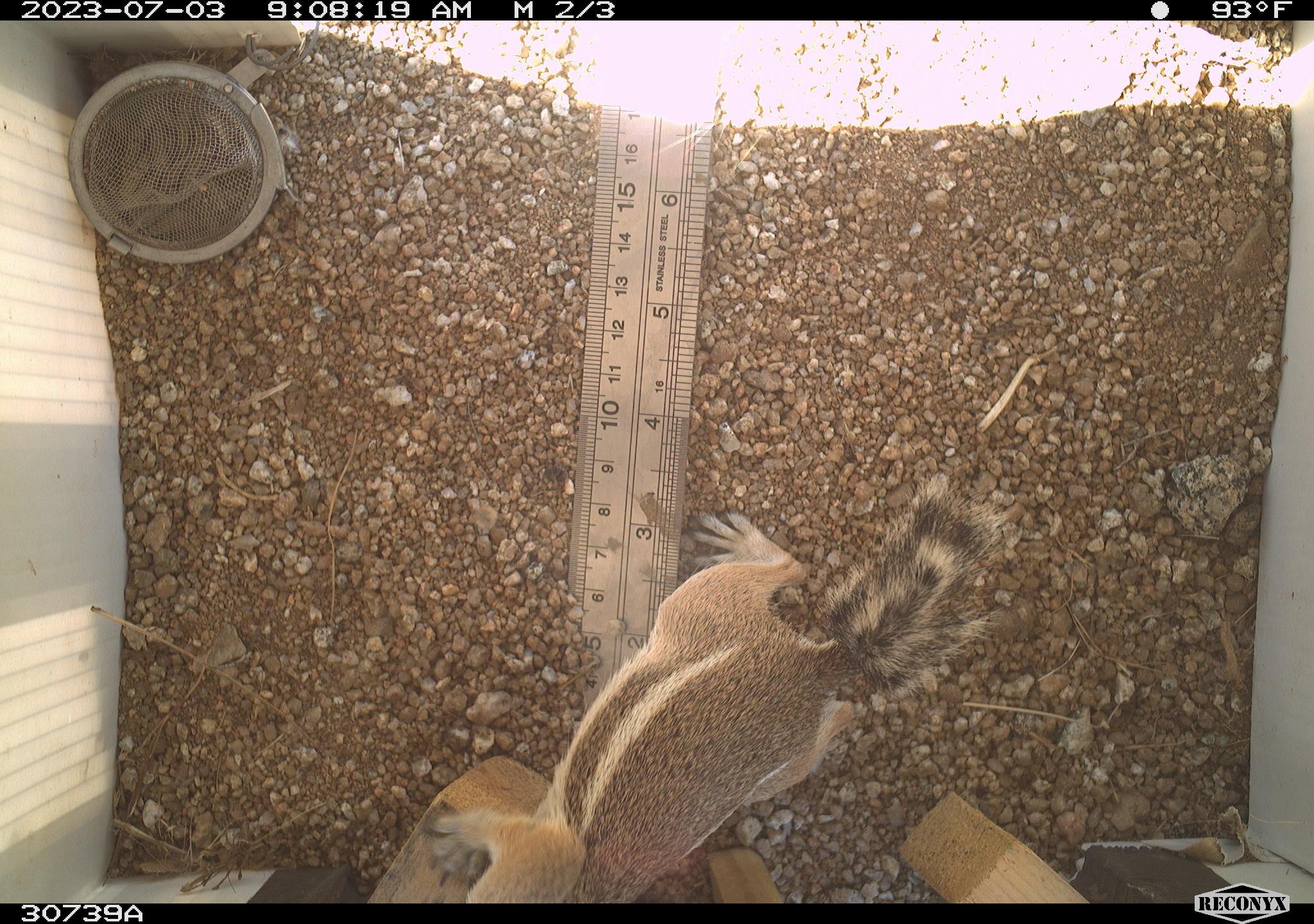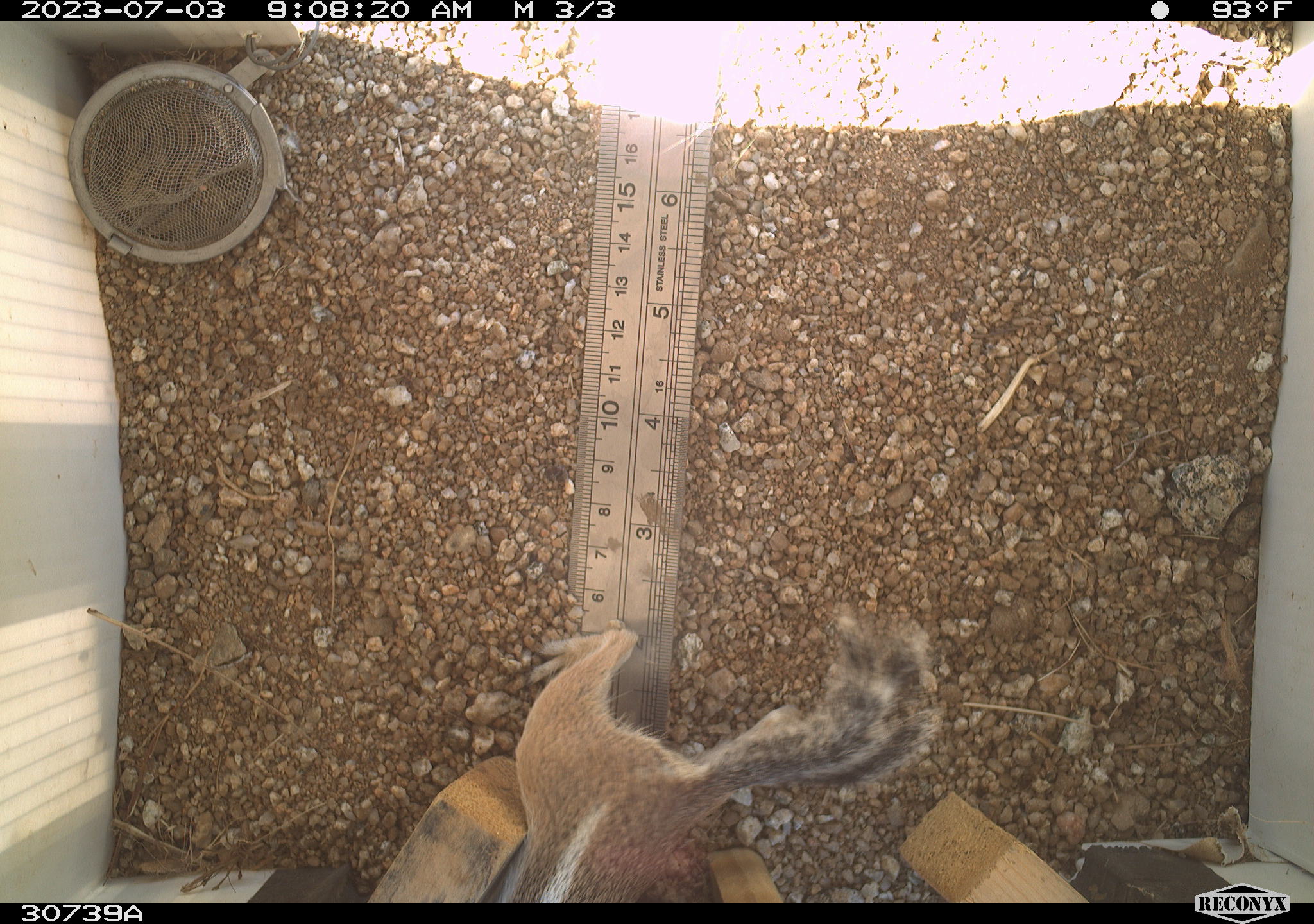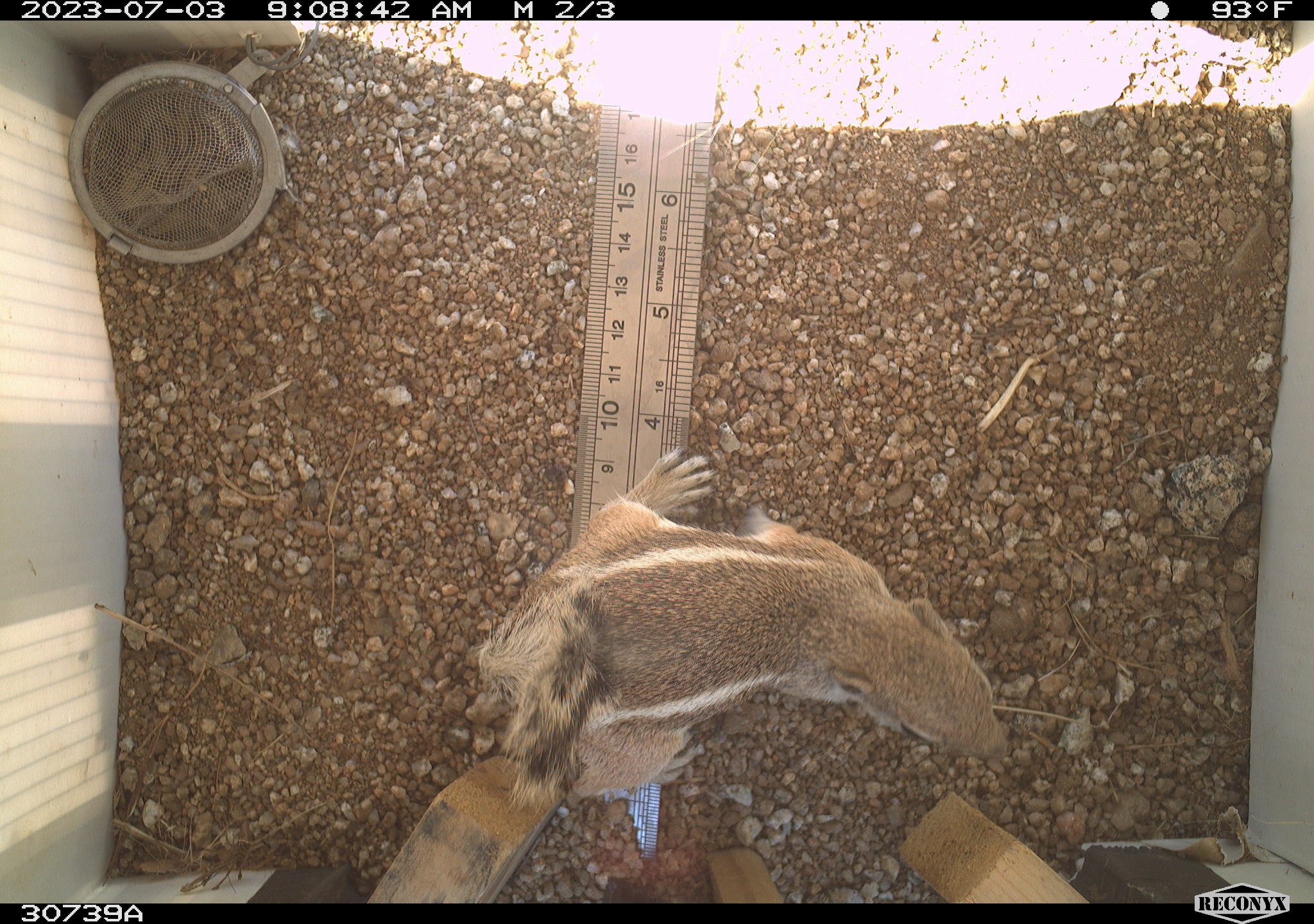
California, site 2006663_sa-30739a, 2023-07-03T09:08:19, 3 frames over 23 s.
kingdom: Animalia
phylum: Chordata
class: Mammalia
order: Rodentia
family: Sciuridae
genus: Ammospermophilus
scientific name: Ammospermophilus leucurus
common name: white-tailed antelope squirrel